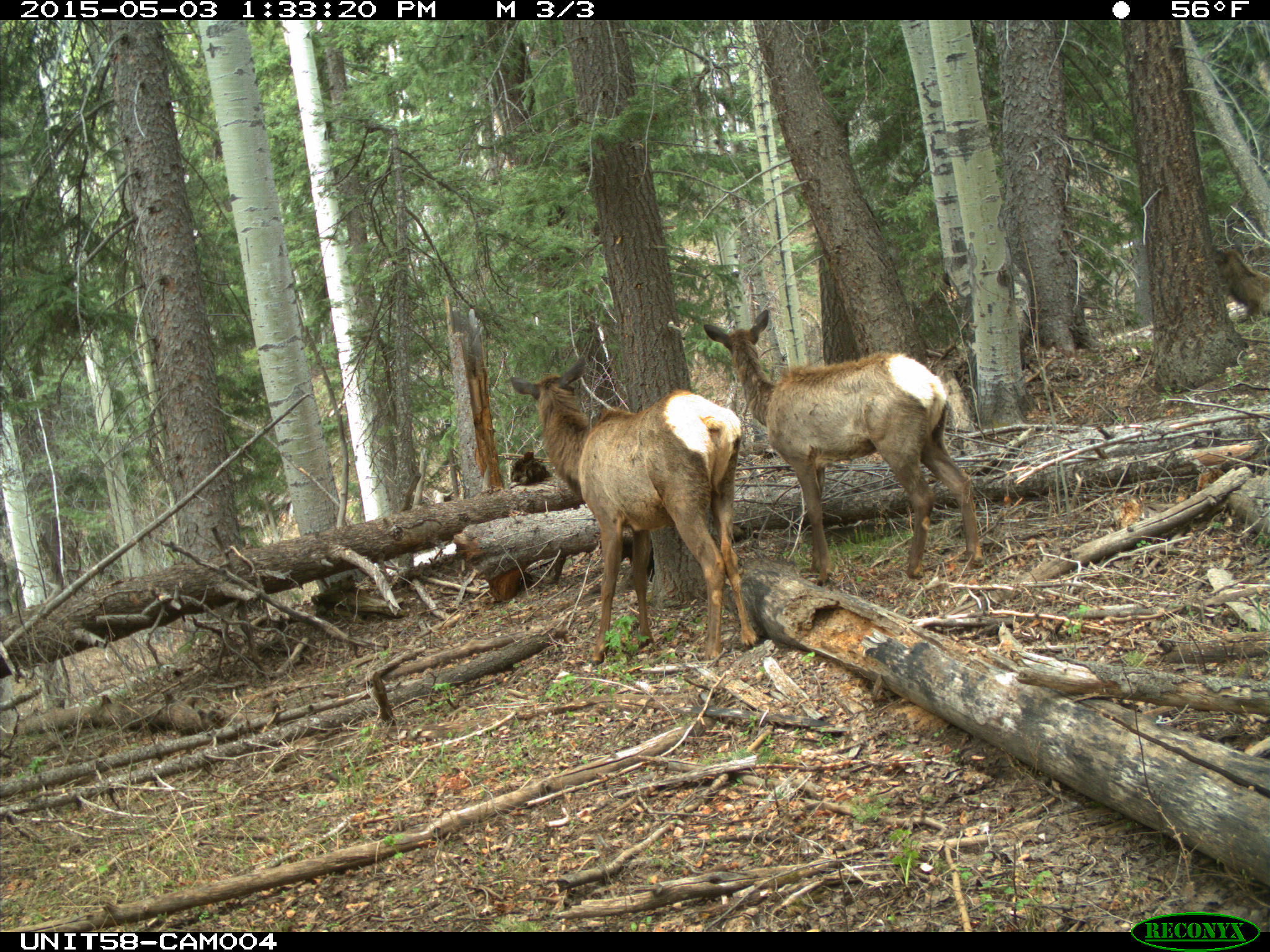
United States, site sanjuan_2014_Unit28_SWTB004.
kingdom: Animalia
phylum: Chordata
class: Mammalia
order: Artiodactyla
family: Cervidae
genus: Cervus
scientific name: Cervus elaphus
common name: red deer